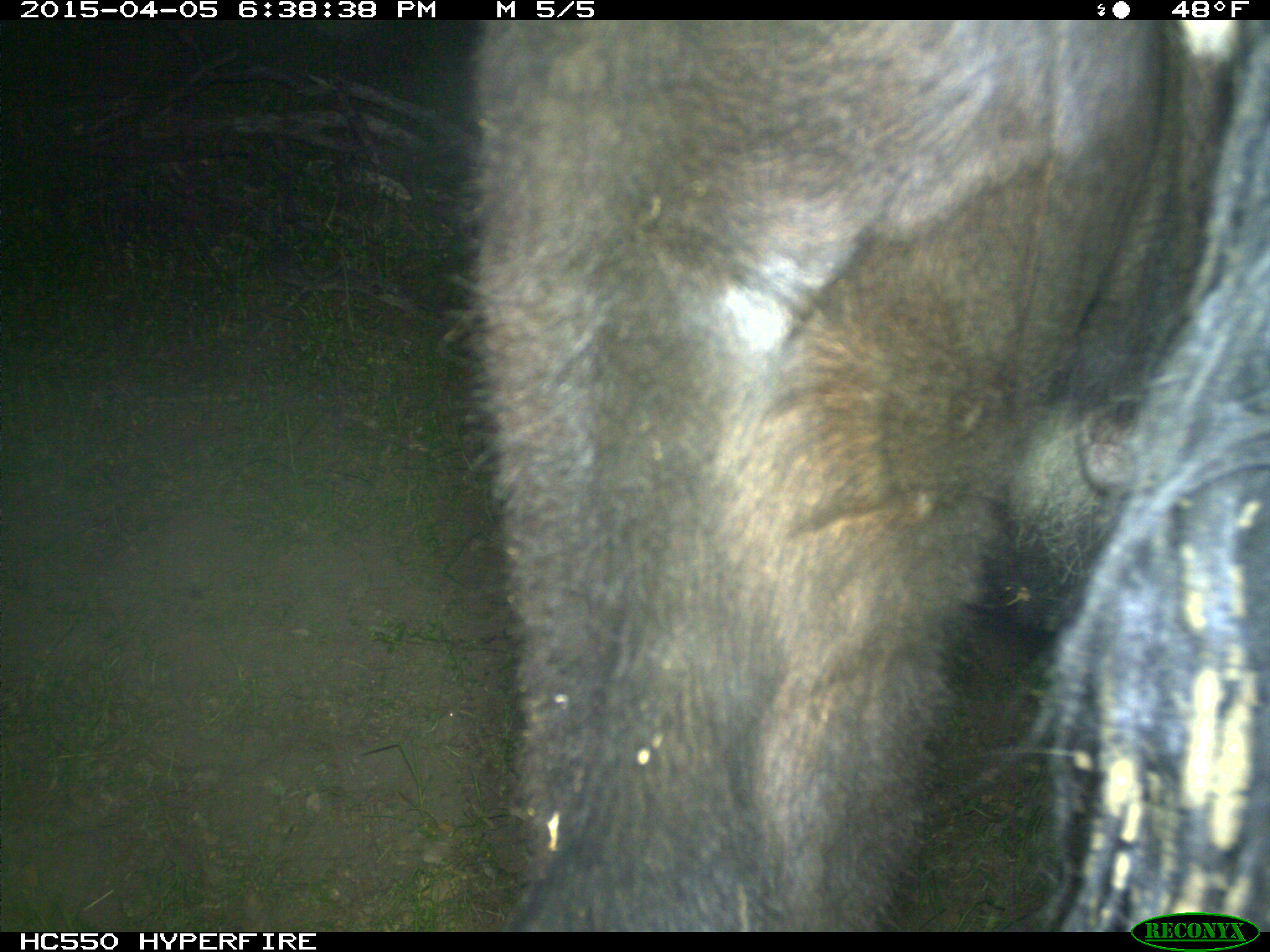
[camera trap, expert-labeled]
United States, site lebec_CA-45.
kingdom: Animalia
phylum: Chordata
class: Mammalia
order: Artiodactyla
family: Bovidae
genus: Bos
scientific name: Bos taurus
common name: domestic cow